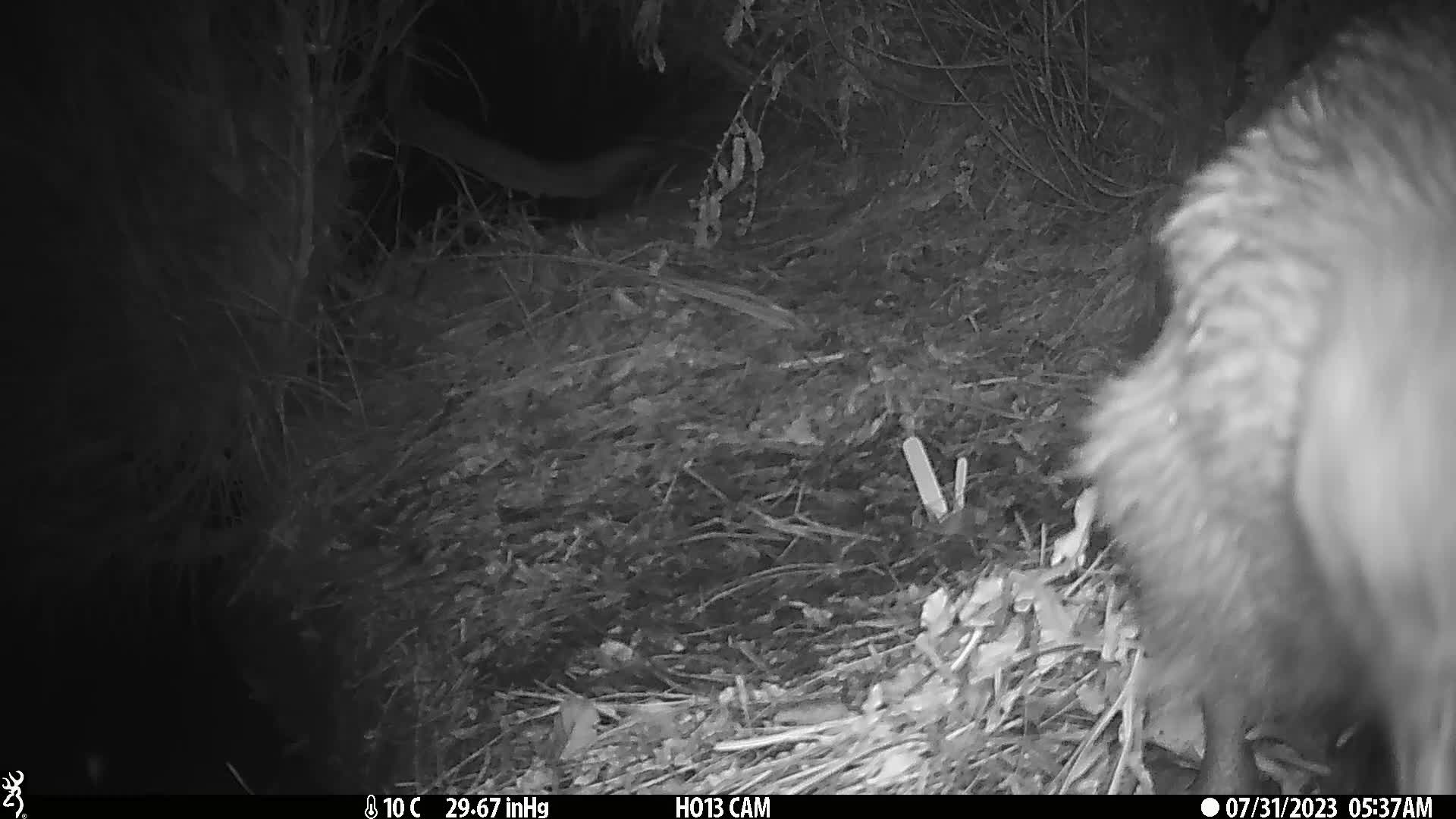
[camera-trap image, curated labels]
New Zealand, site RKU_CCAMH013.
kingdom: Animalia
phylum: Chordata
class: Aves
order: Apterygiformes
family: Apterygidae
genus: Apteryx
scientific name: Apteryx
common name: kiwi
Kiwi (Apteryx).